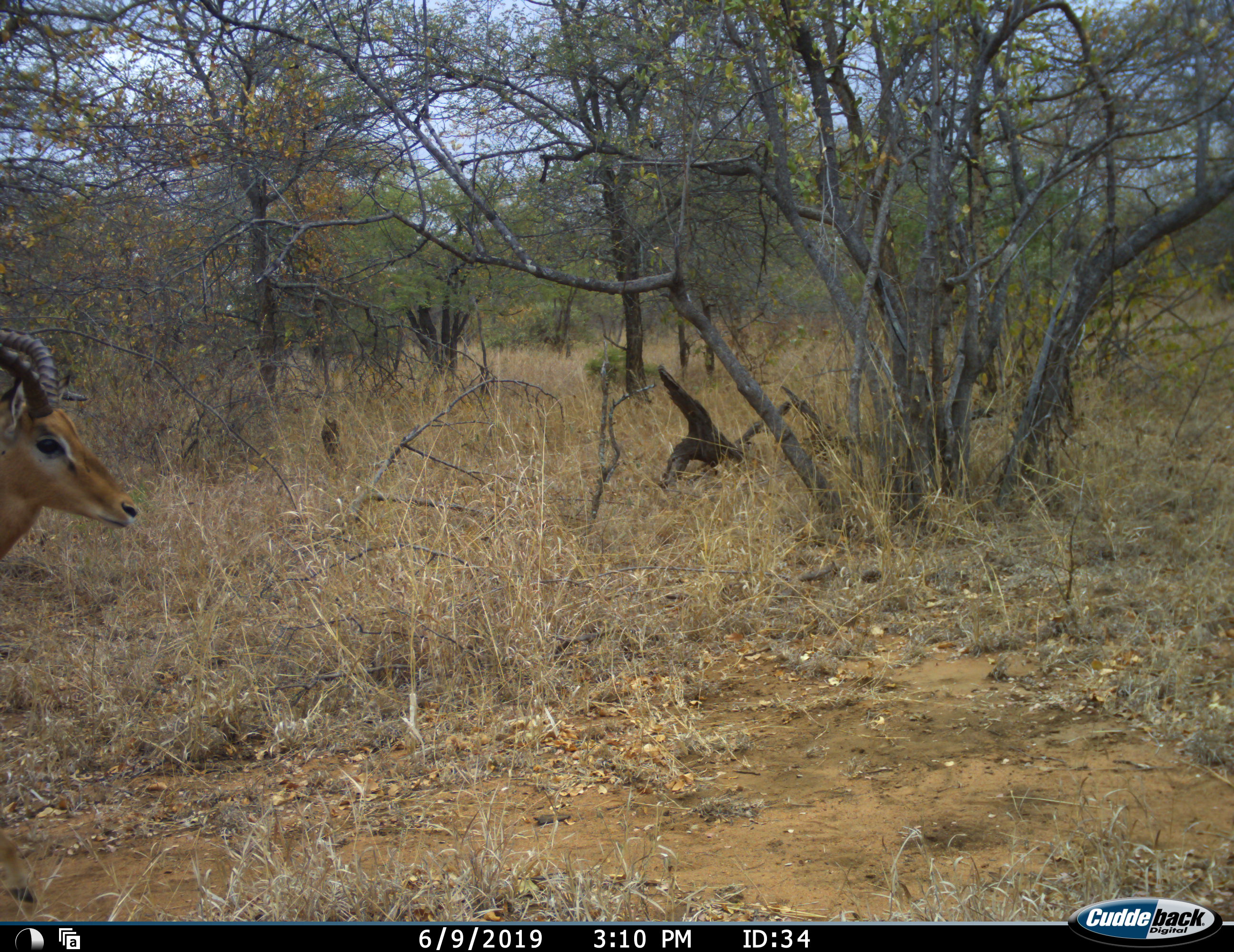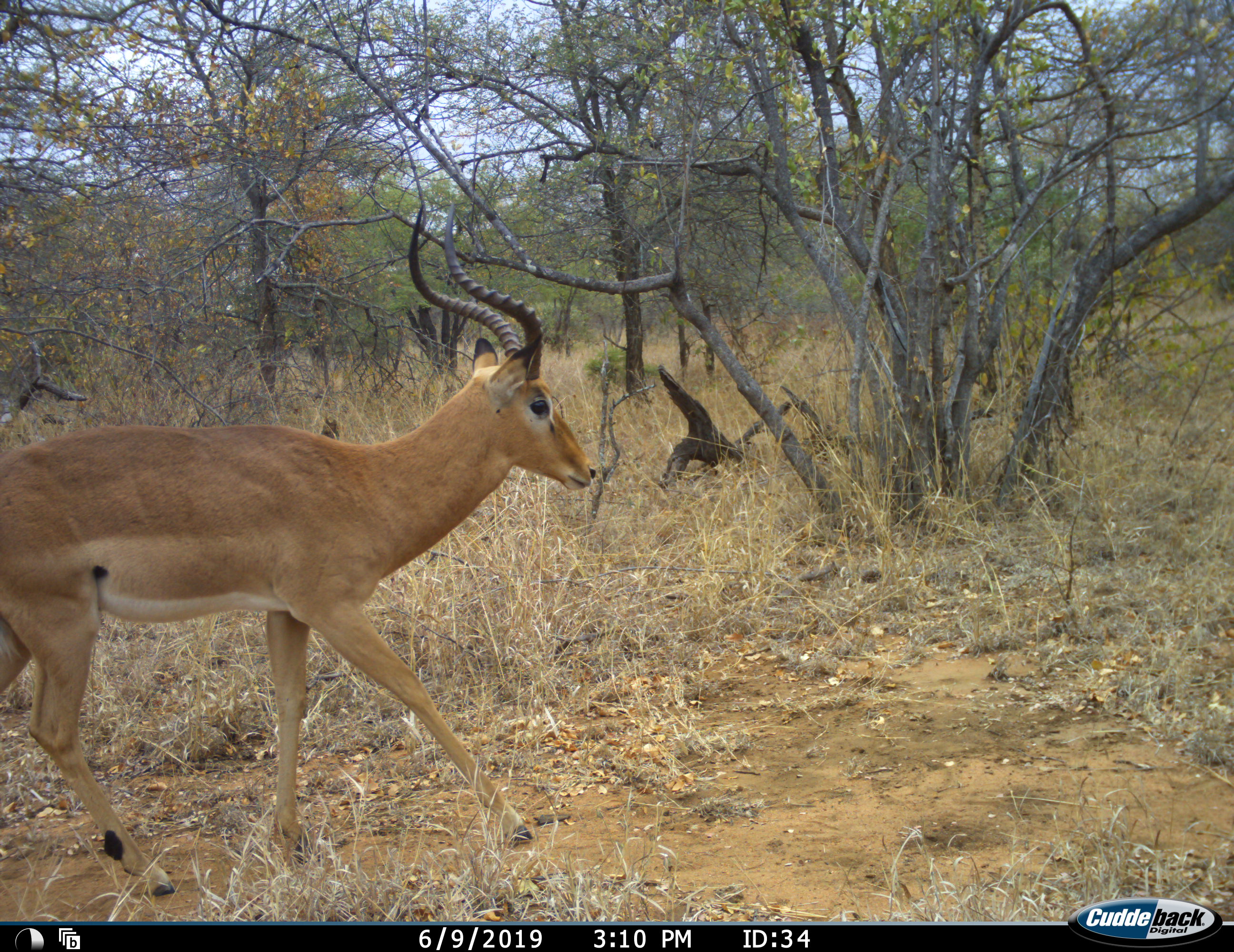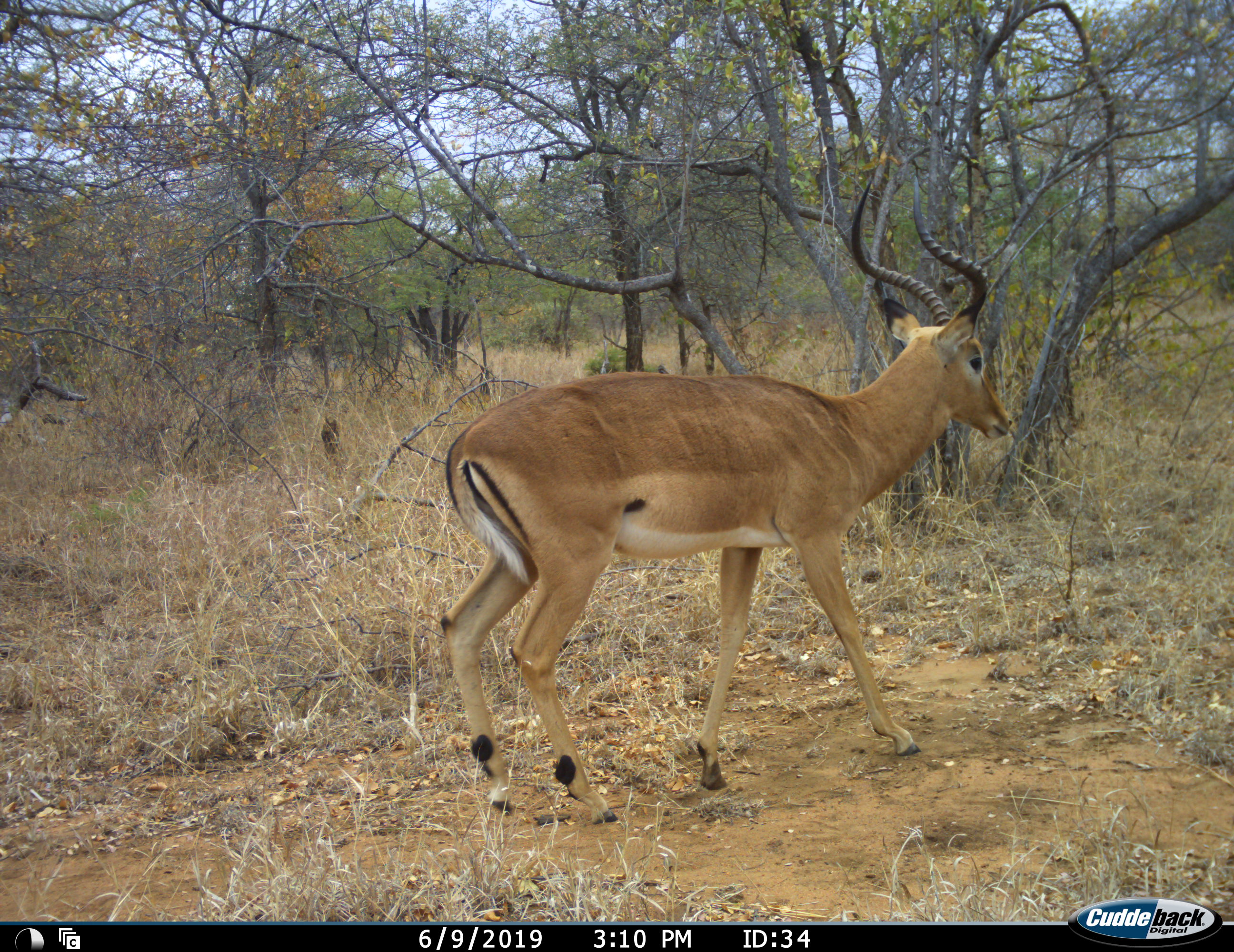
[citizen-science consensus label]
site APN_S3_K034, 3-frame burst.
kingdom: Animalia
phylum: Chordata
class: Mammalia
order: Artiodactyla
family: Bovidae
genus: Aepyceros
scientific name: Aepyceros melampus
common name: impala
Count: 1.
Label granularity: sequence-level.